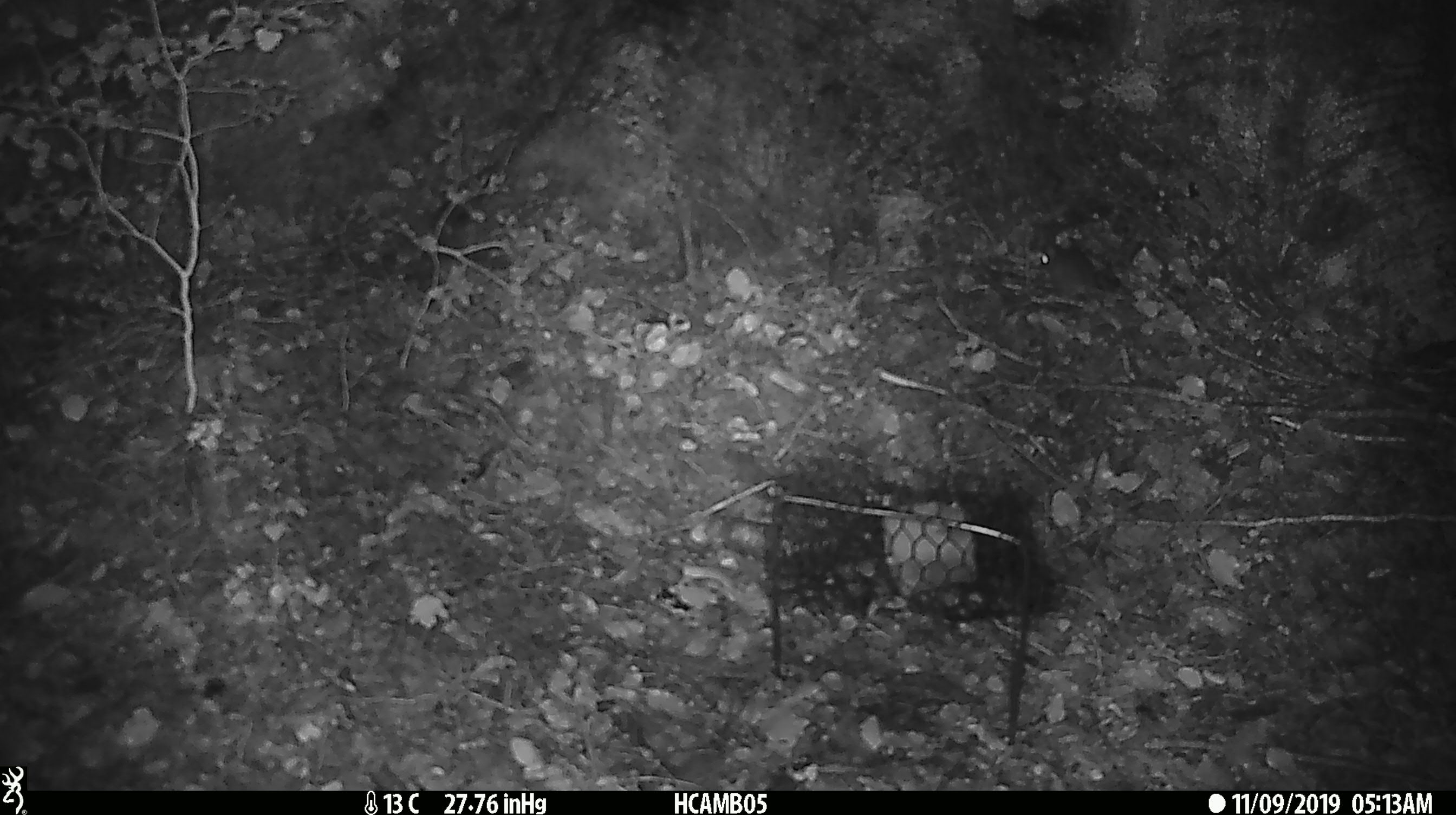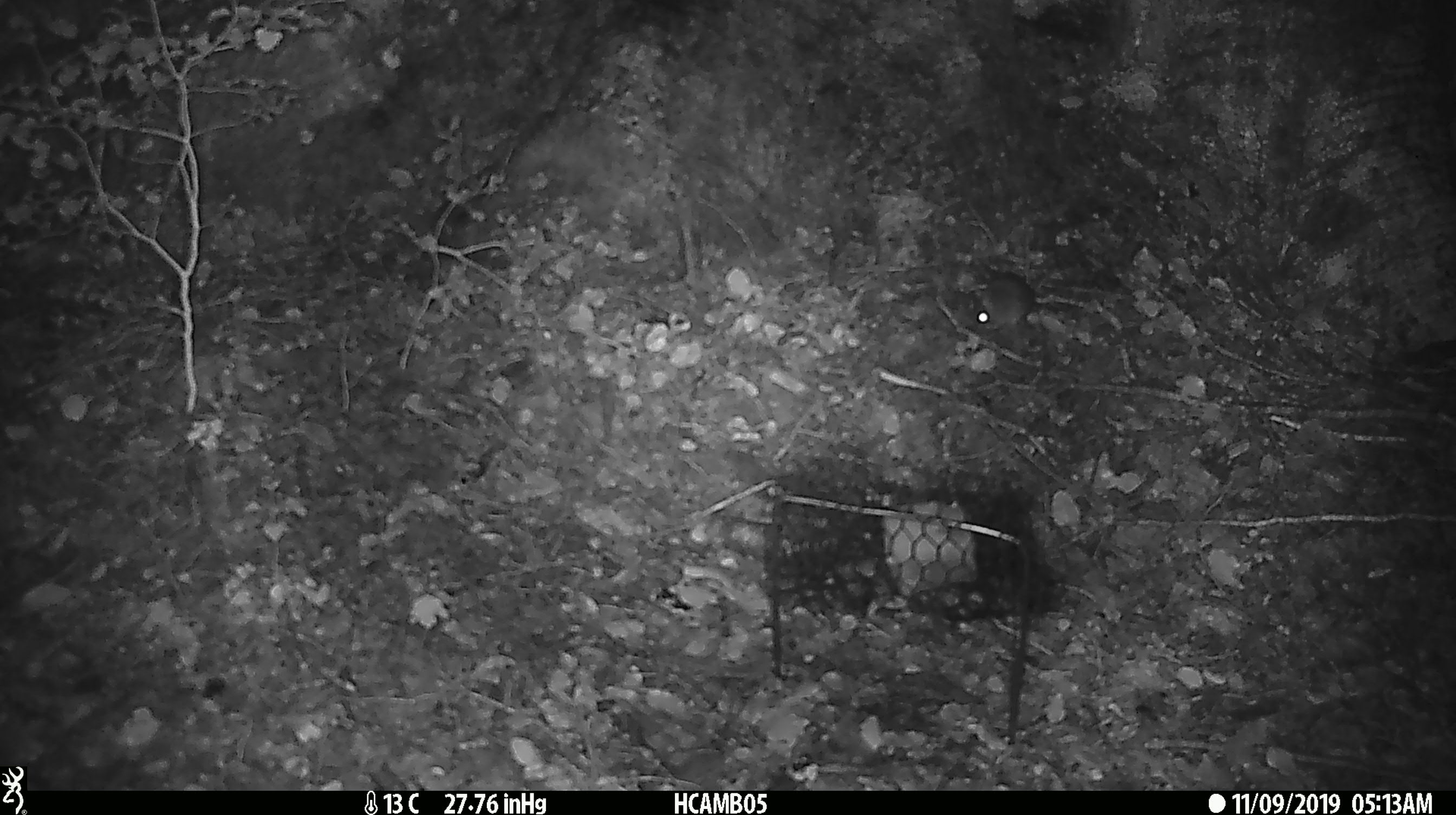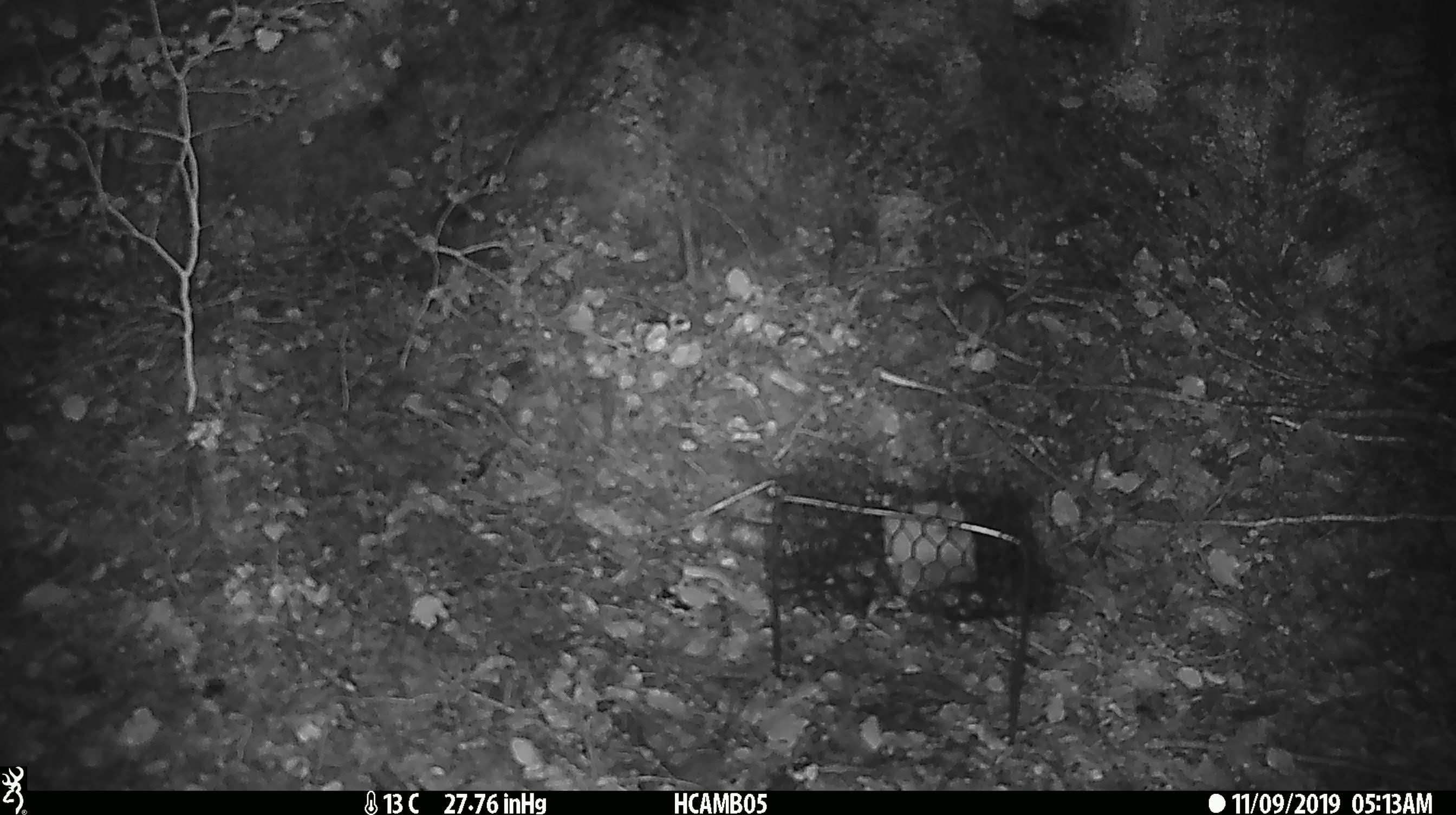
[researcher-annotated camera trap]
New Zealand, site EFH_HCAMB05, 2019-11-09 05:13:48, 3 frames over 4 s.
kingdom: Animalia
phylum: Chordata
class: Mammalia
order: Rodentia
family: Muridae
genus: Mus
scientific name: Mus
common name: mouse